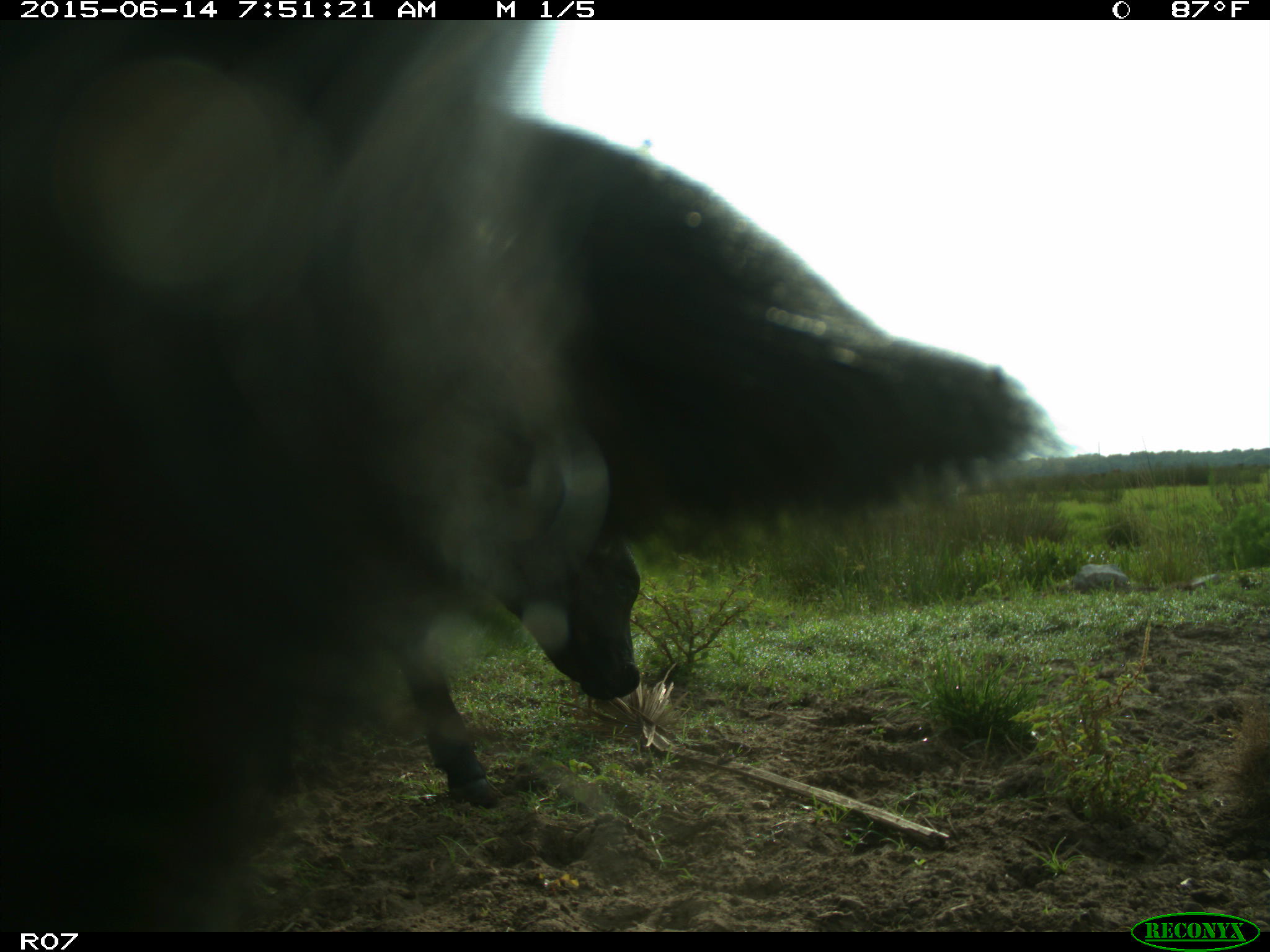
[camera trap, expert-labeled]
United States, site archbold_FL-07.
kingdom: Animalia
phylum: Chordata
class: Mammalia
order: Artiodactyla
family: Bovidae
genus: Bos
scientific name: Bos taurus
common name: domestic cow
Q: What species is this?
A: Bos taurus (domestic cow).